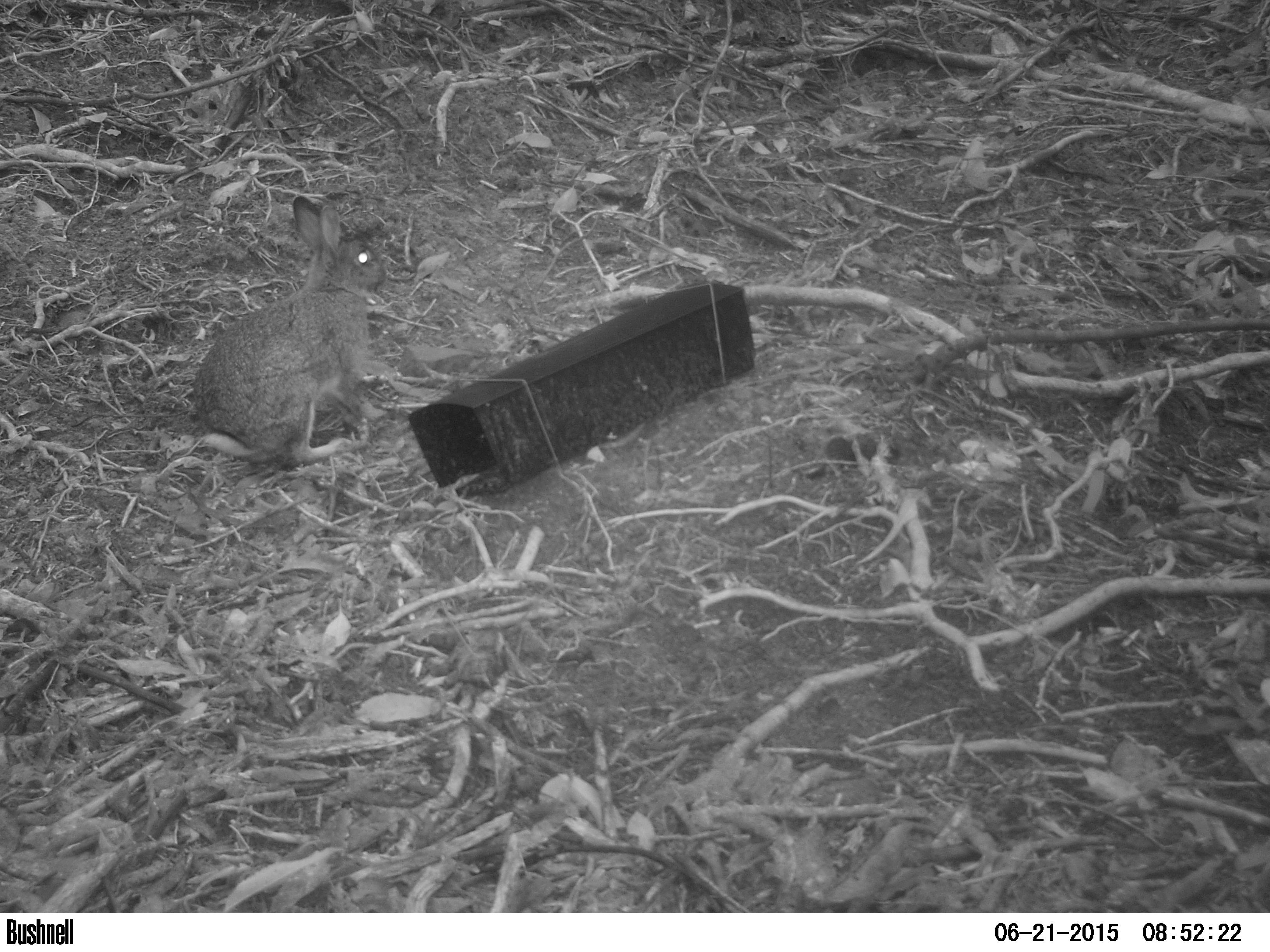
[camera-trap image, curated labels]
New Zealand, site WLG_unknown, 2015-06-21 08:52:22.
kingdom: Animalia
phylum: Chordata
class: Mammalia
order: Lagomorpha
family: Leporidae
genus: Oryctolagus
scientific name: Oryctolagus cuniculus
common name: european rabbit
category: rabbit